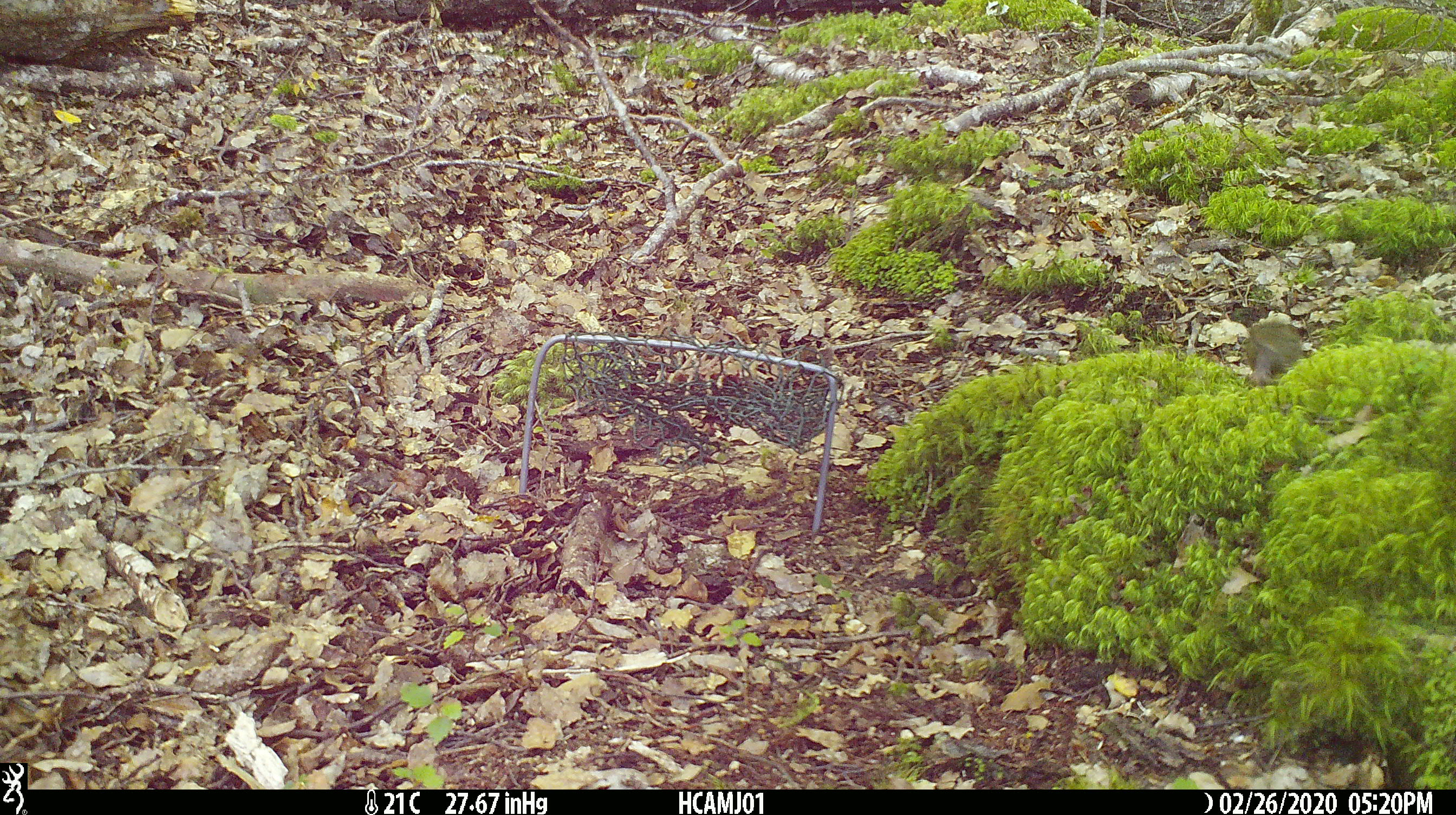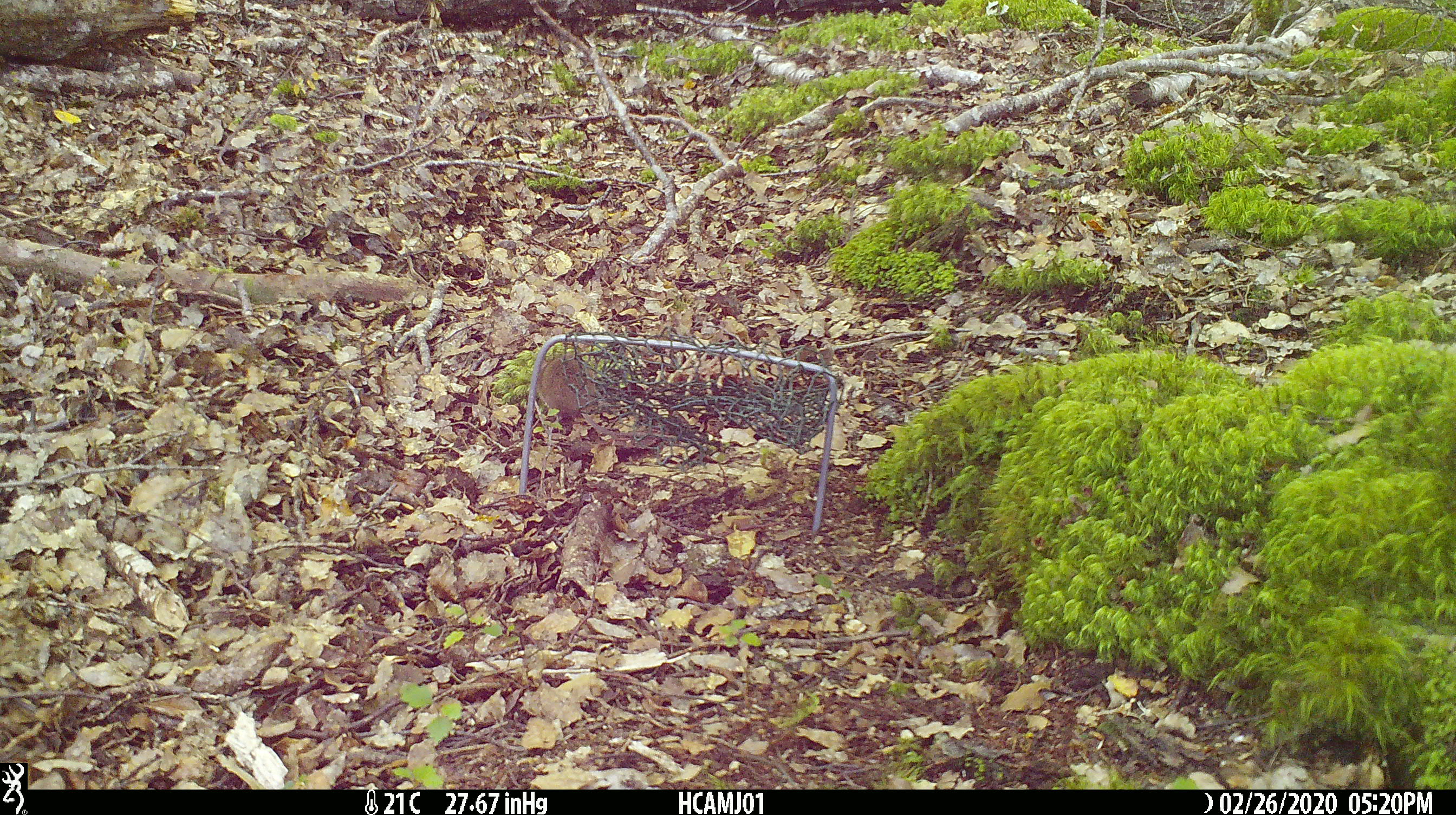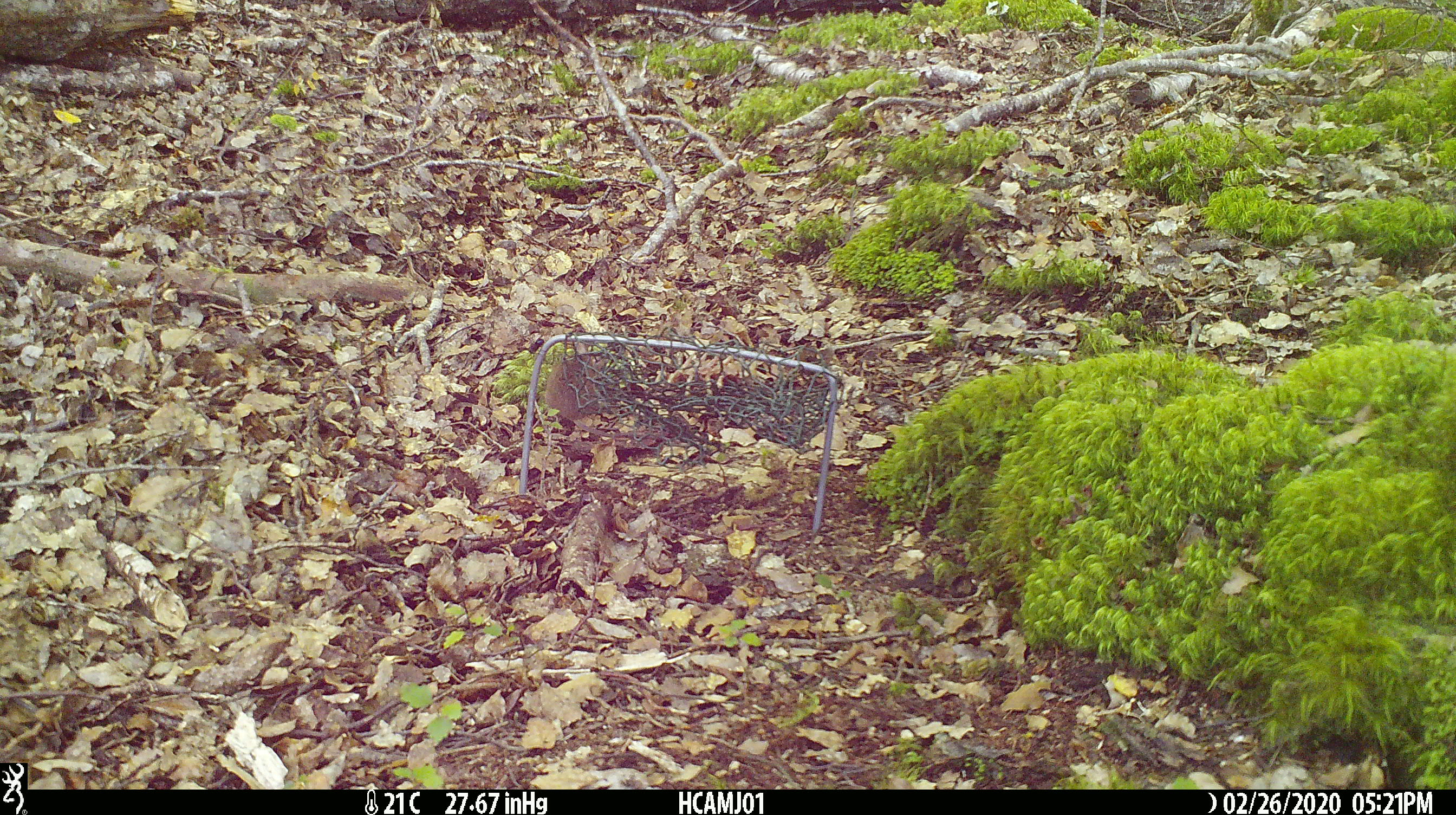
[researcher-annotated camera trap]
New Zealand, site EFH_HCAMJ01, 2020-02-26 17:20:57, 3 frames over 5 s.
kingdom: Animalia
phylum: Chordata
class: Mammalia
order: Rodentia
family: Muridae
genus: Mus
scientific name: Mus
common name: mouse